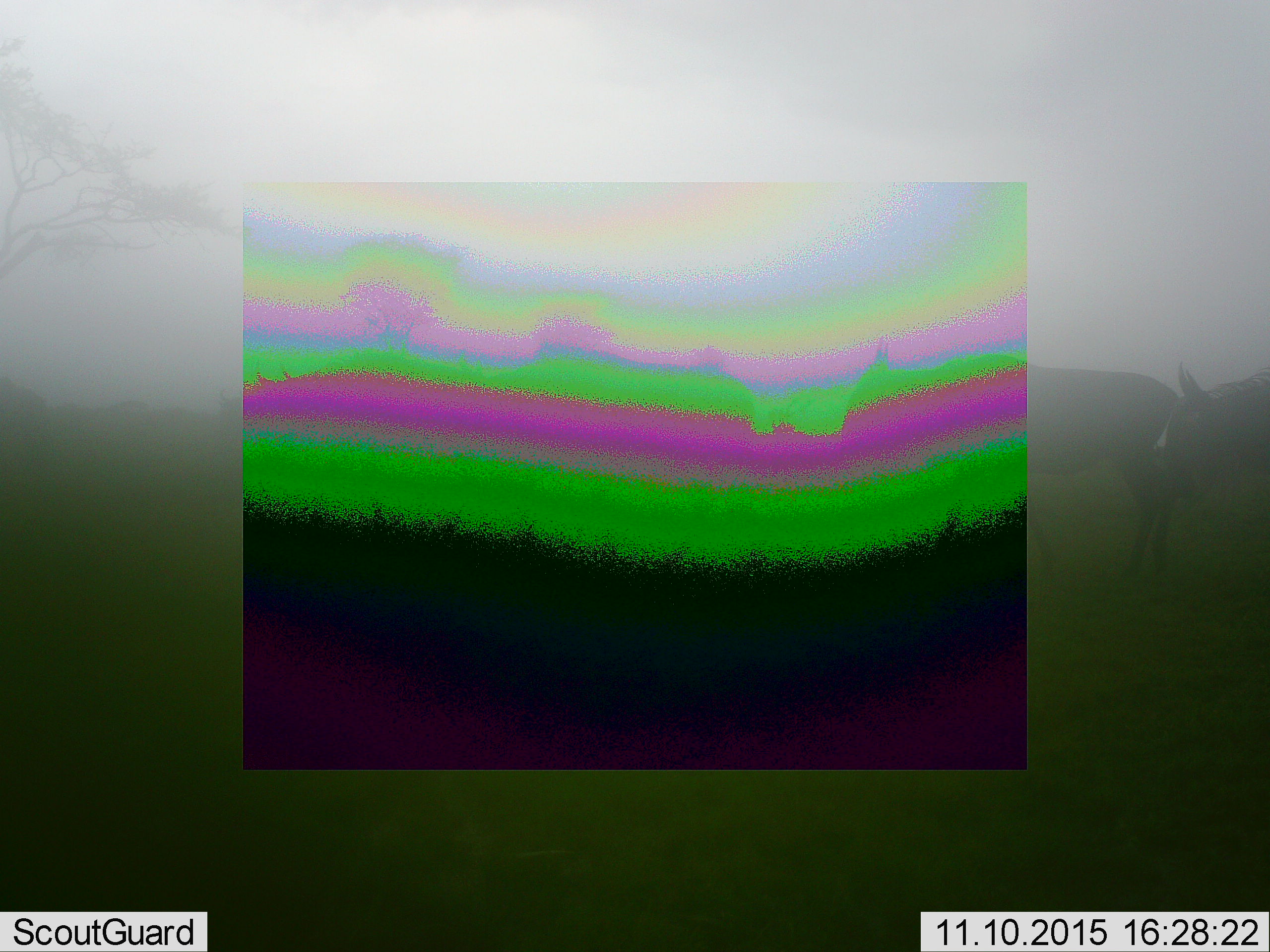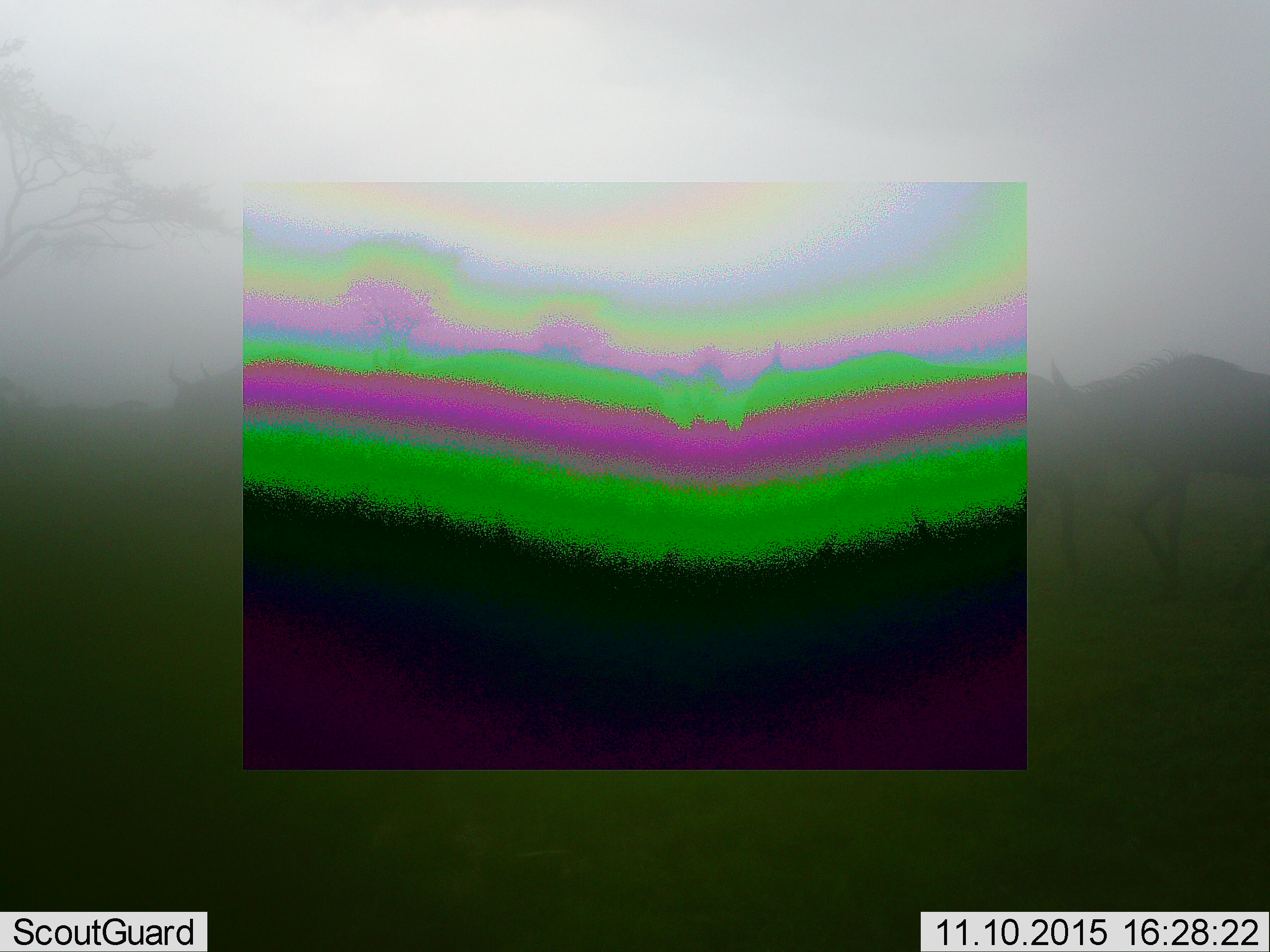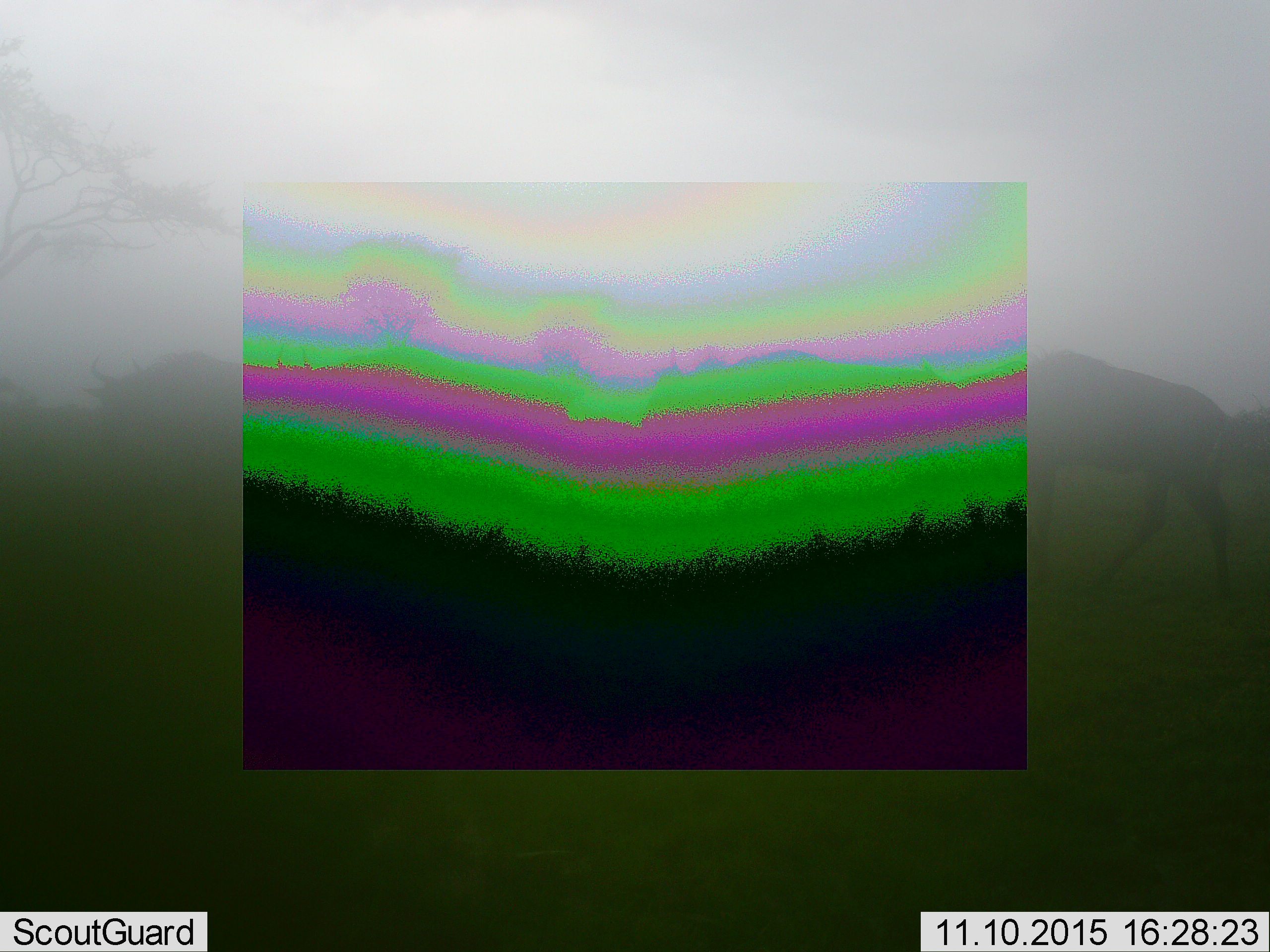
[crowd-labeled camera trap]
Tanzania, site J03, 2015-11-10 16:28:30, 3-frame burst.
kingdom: Animalia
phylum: Chordata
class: Mammalia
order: Artiodactyla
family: Bovidae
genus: Connochaetes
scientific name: Connochaetes taurinus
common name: blue wildebeest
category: wildebeest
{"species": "wildebeest (blue wildebeest) (Connochaetes taurinus)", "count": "2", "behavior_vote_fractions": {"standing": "12%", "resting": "0%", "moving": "100%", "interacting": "0%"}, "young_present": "0%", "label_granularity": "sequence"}